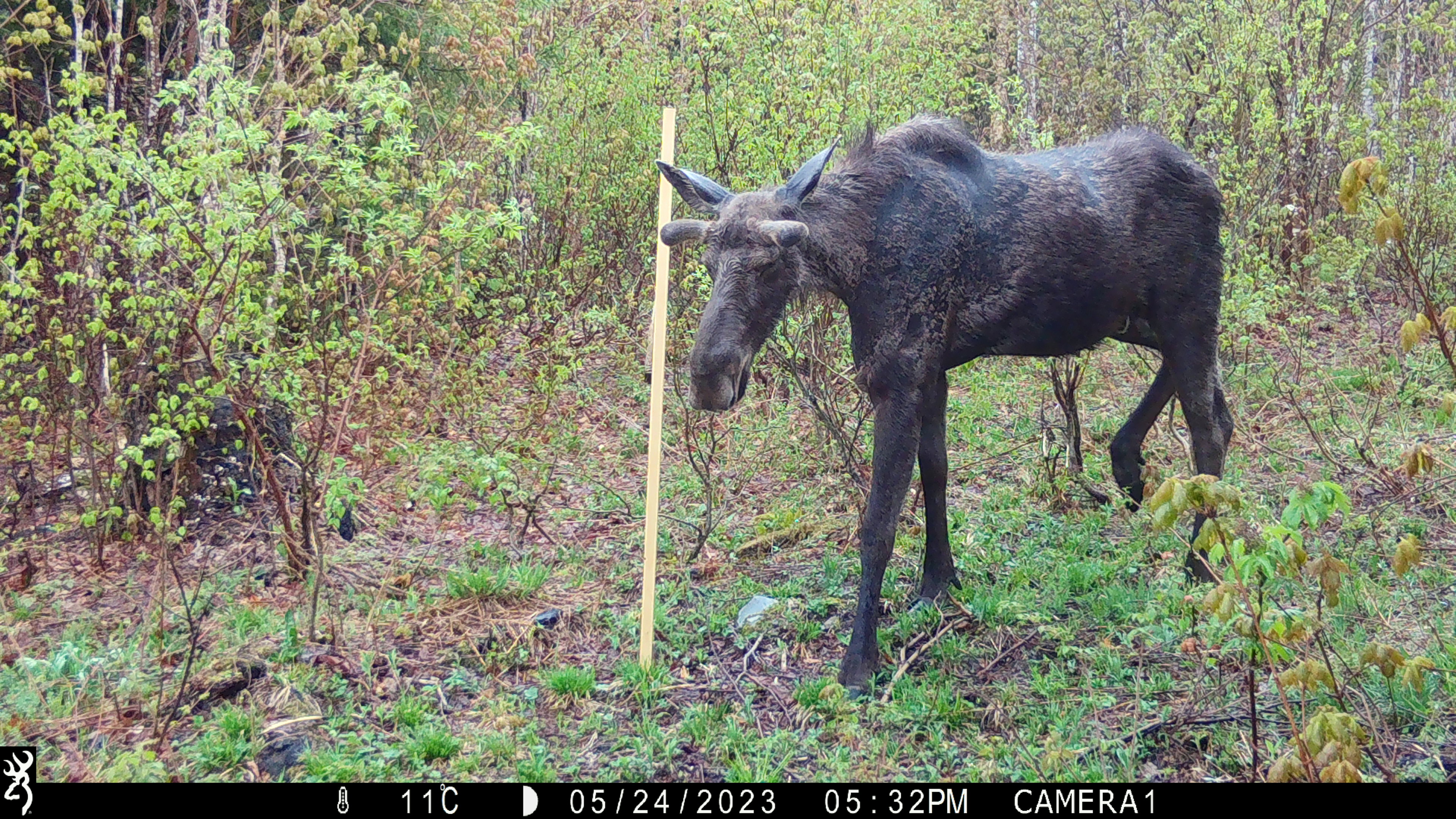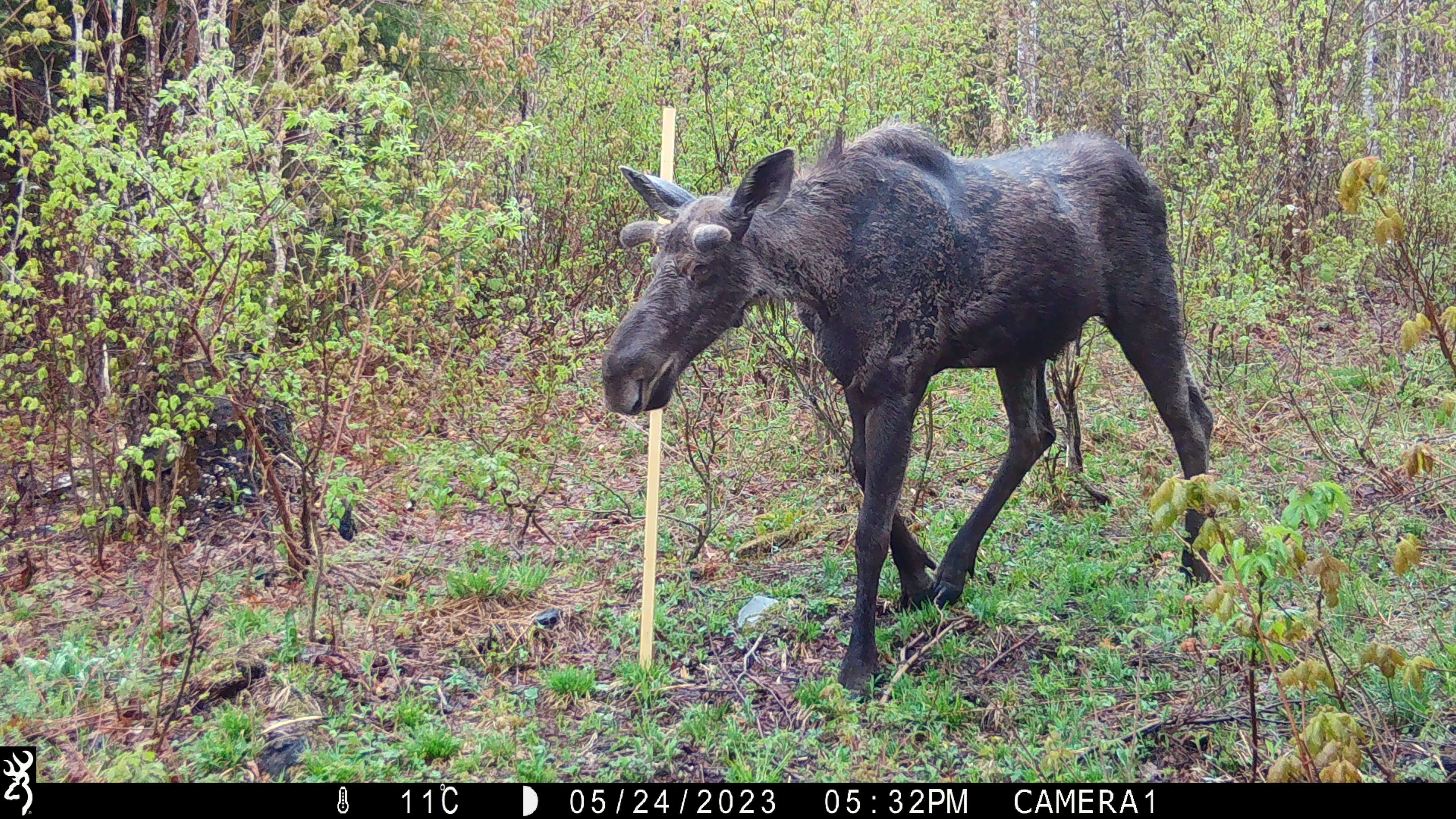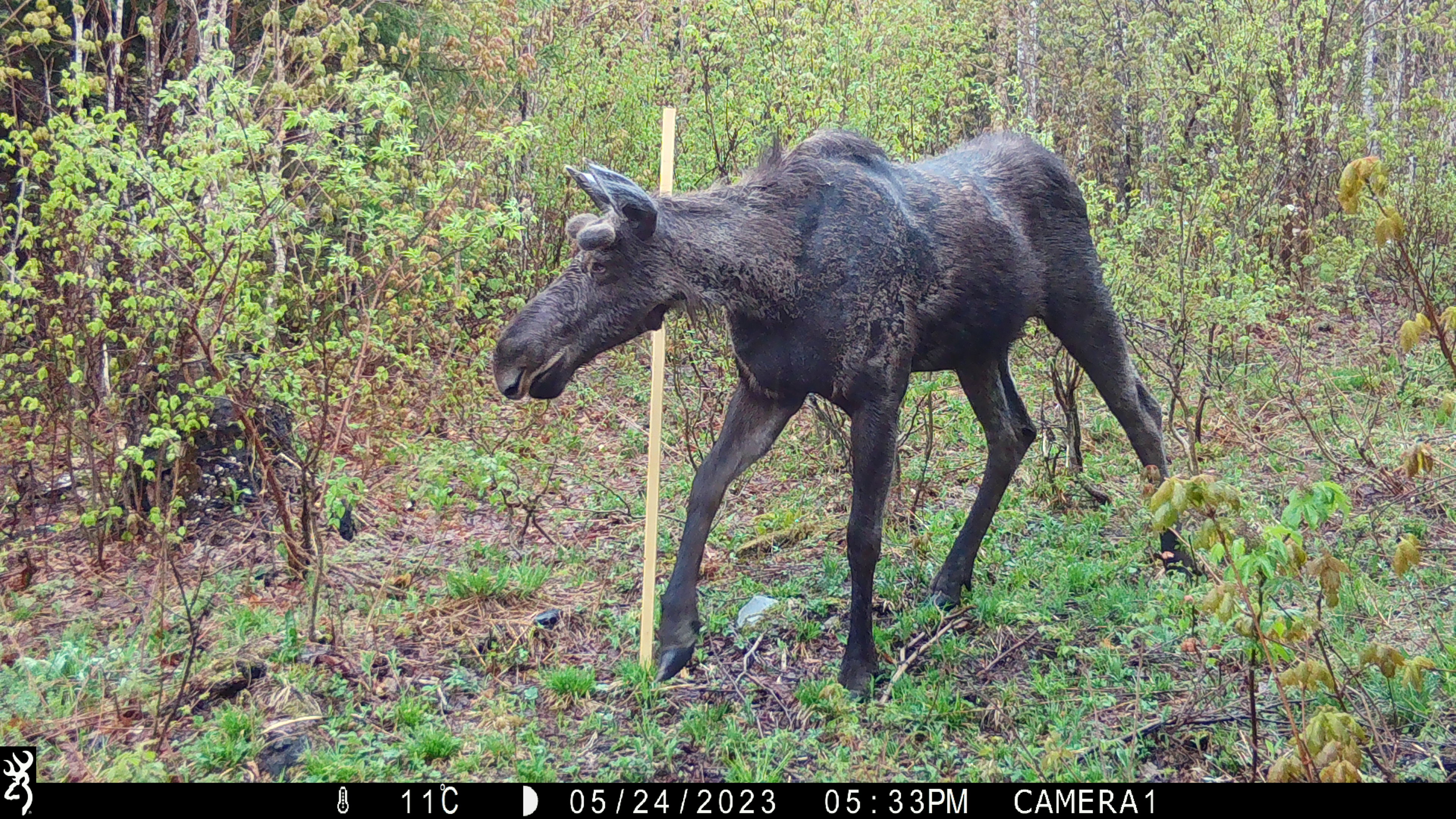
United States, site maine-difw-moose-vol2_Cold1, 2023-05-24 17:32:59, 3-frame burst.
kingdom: Animalia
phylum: Chordata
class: Mammalia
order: Artiodactyla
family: Cervidae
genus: Alces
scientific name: Alces alces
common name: moose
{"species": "moose (Alces alces)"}